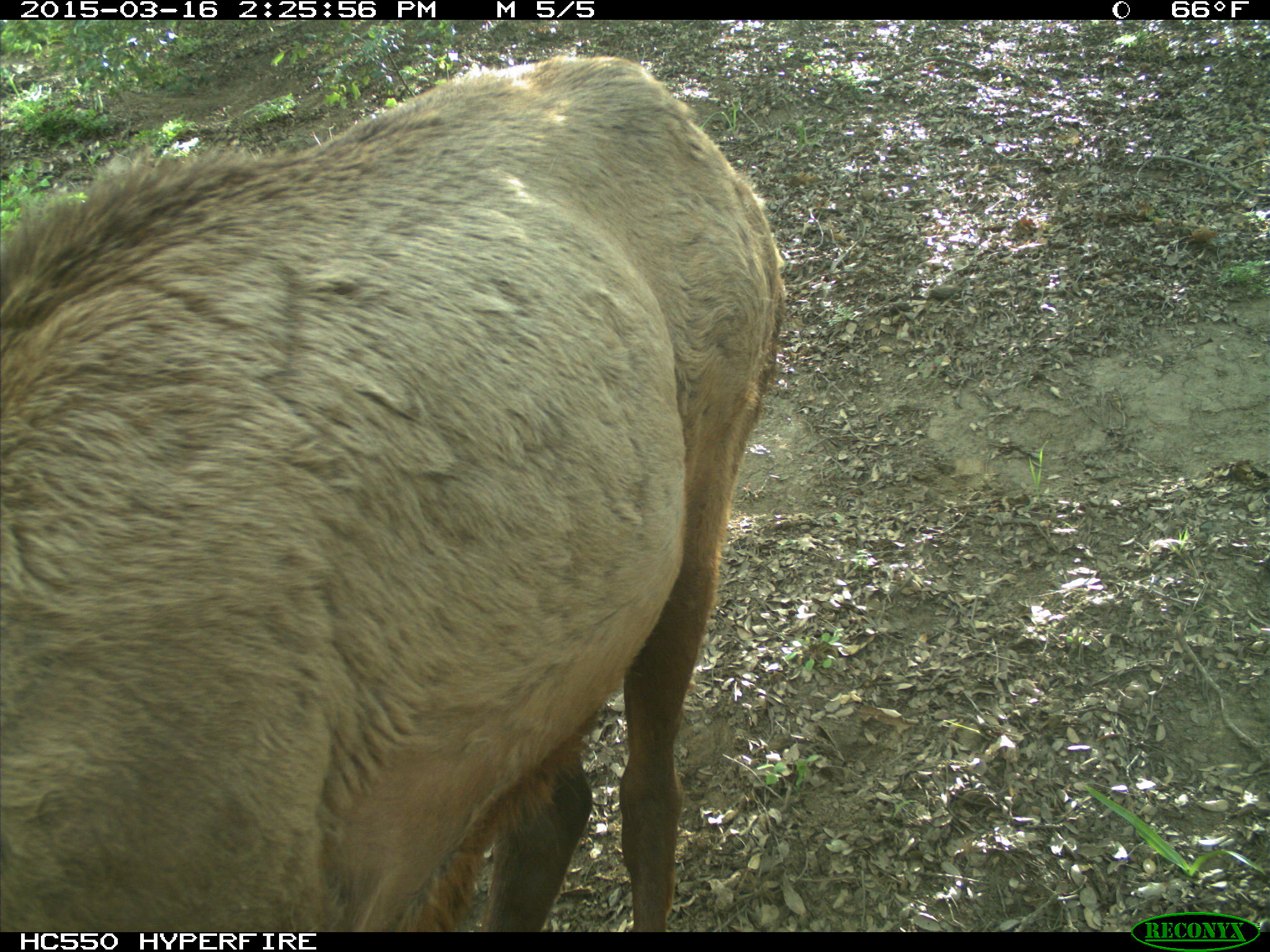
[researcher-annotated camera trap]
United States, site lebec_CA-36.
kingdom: Animalia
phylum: Chordata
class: Mammalia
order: Artiodactyla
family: Cervidae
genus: Cervus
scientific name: Cervus canadensis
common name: elk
Cervus canadensis (elk).